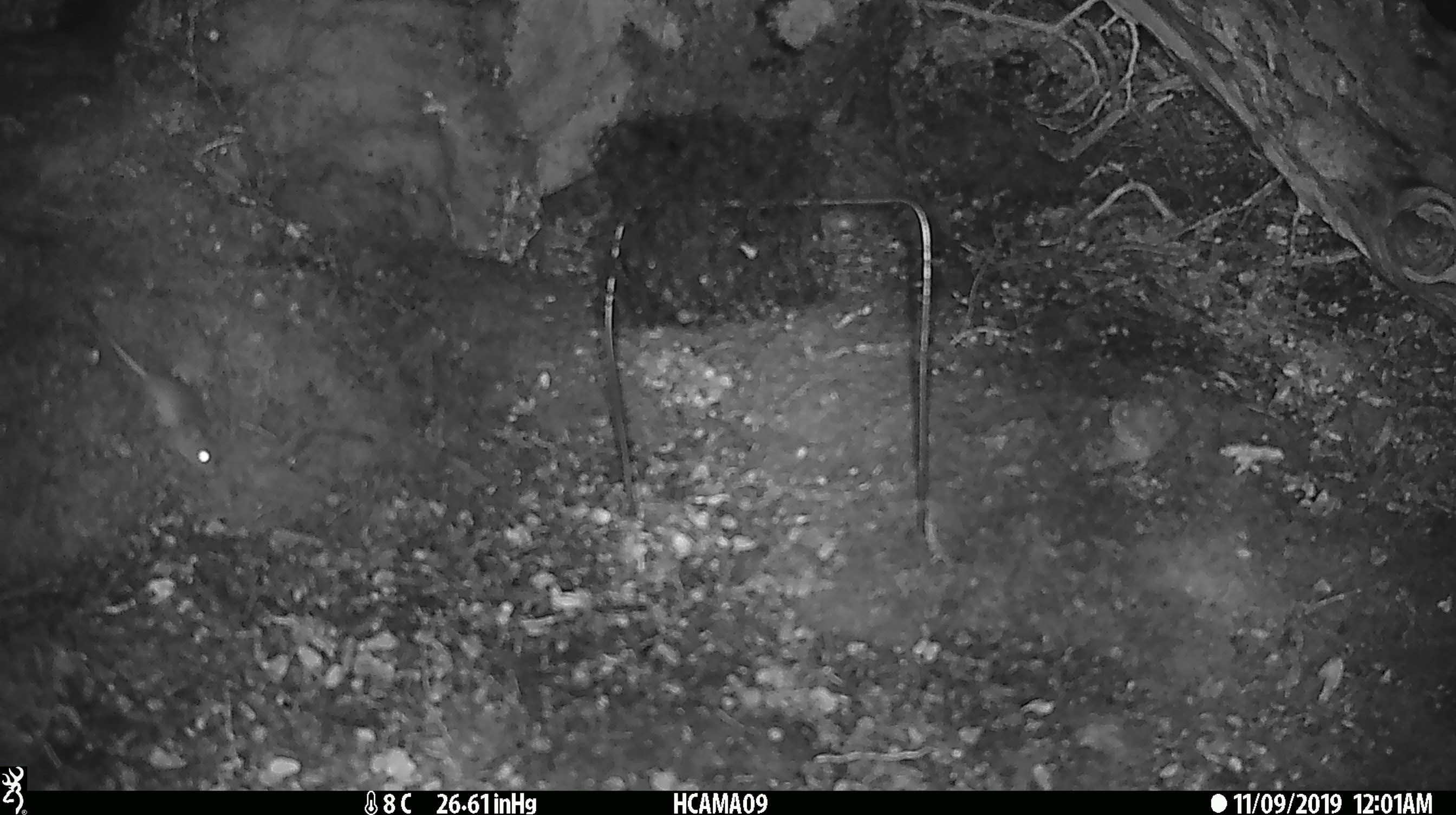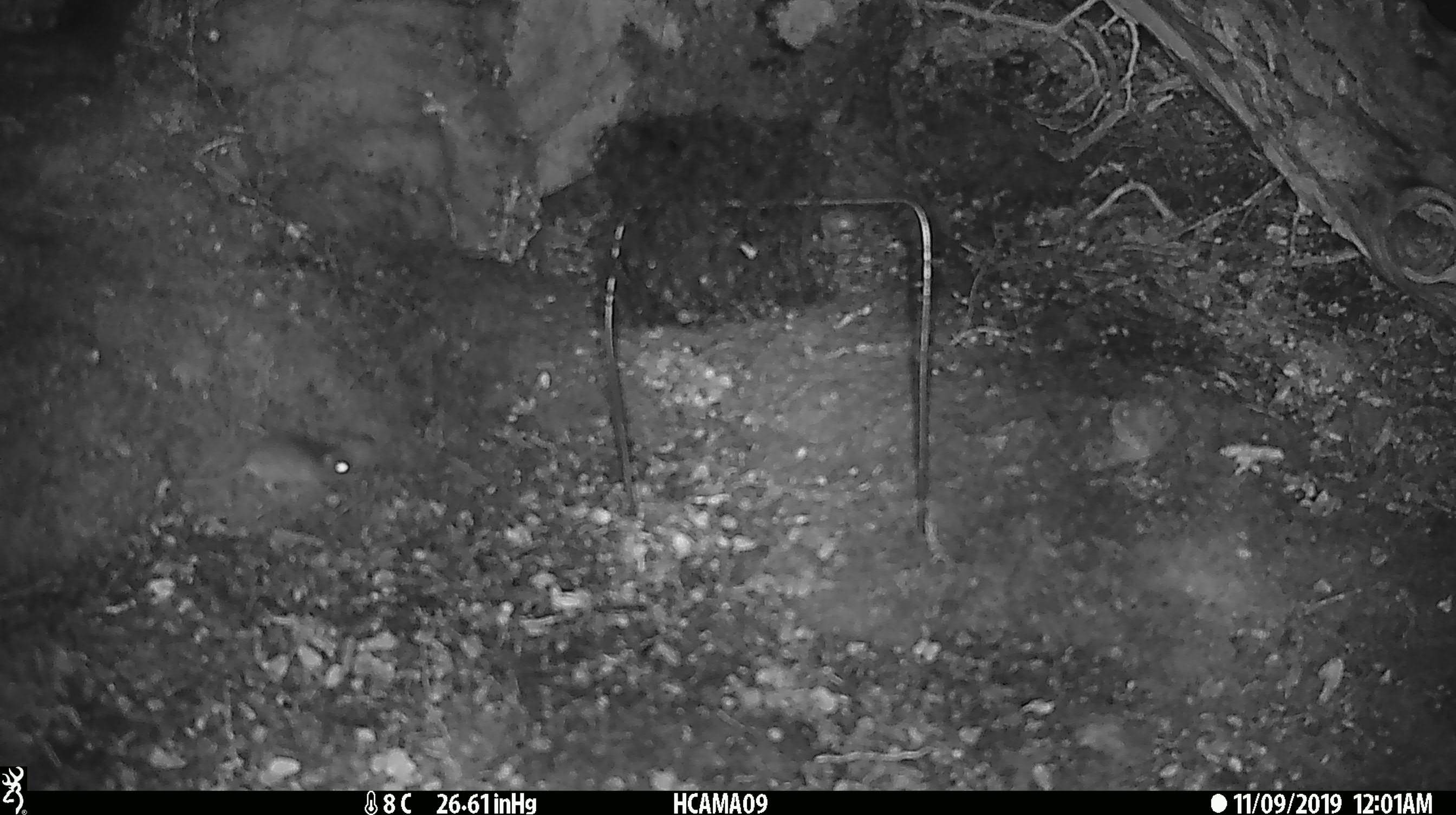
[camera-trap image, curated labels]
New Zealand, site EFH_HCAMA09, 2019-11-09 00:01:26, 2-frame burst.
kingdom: Animalia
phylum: Chordata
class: Mammalia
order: Rodentia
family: Muridae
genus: Mus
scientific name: Mus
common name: mouse